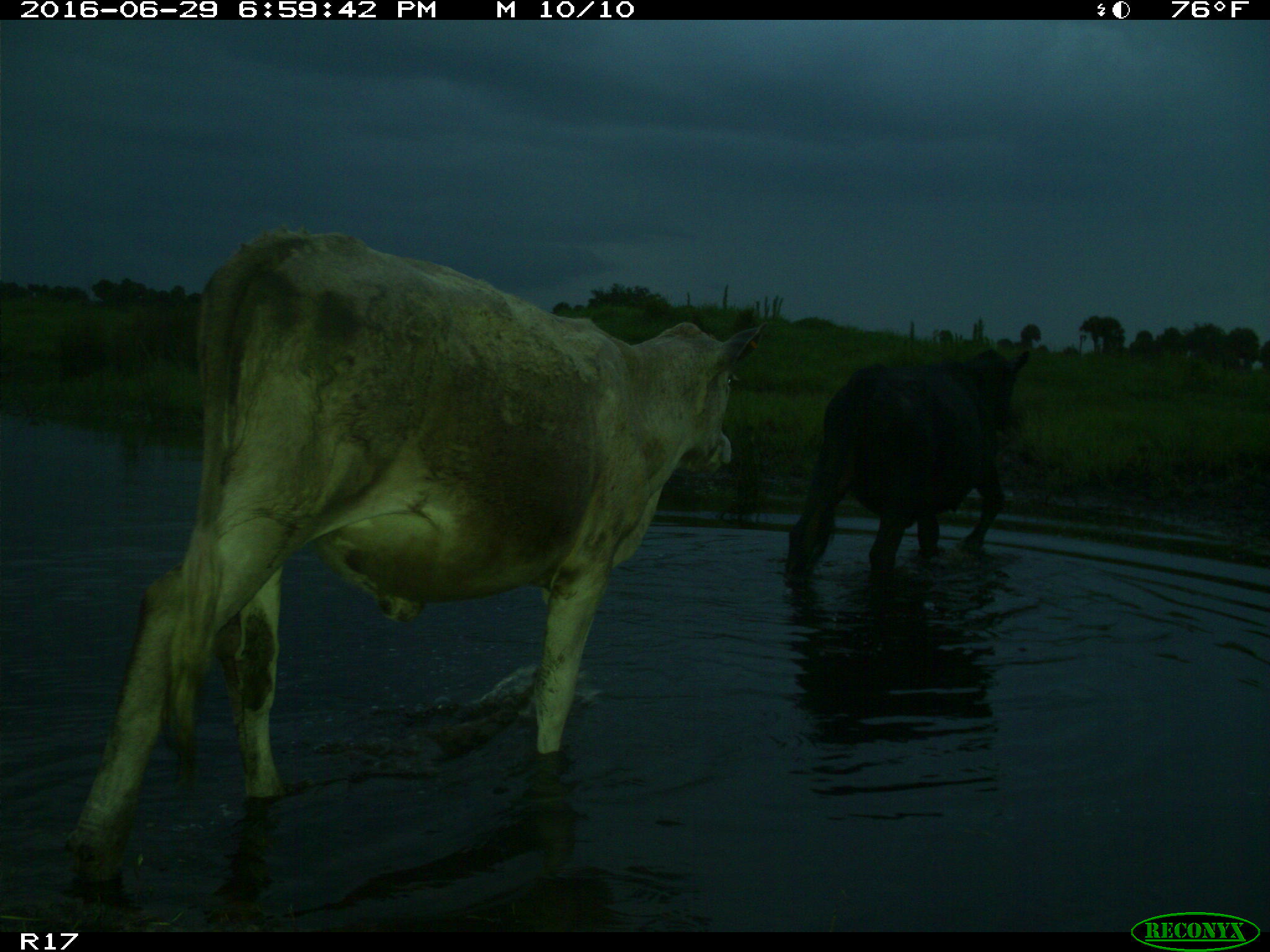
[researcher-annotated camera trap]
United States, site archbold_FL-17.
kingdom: Animalia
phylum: Chordata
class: Mammalia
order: Artiodactyla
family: Bovidae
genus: Bos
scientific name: Bos taurus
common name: domestic cow